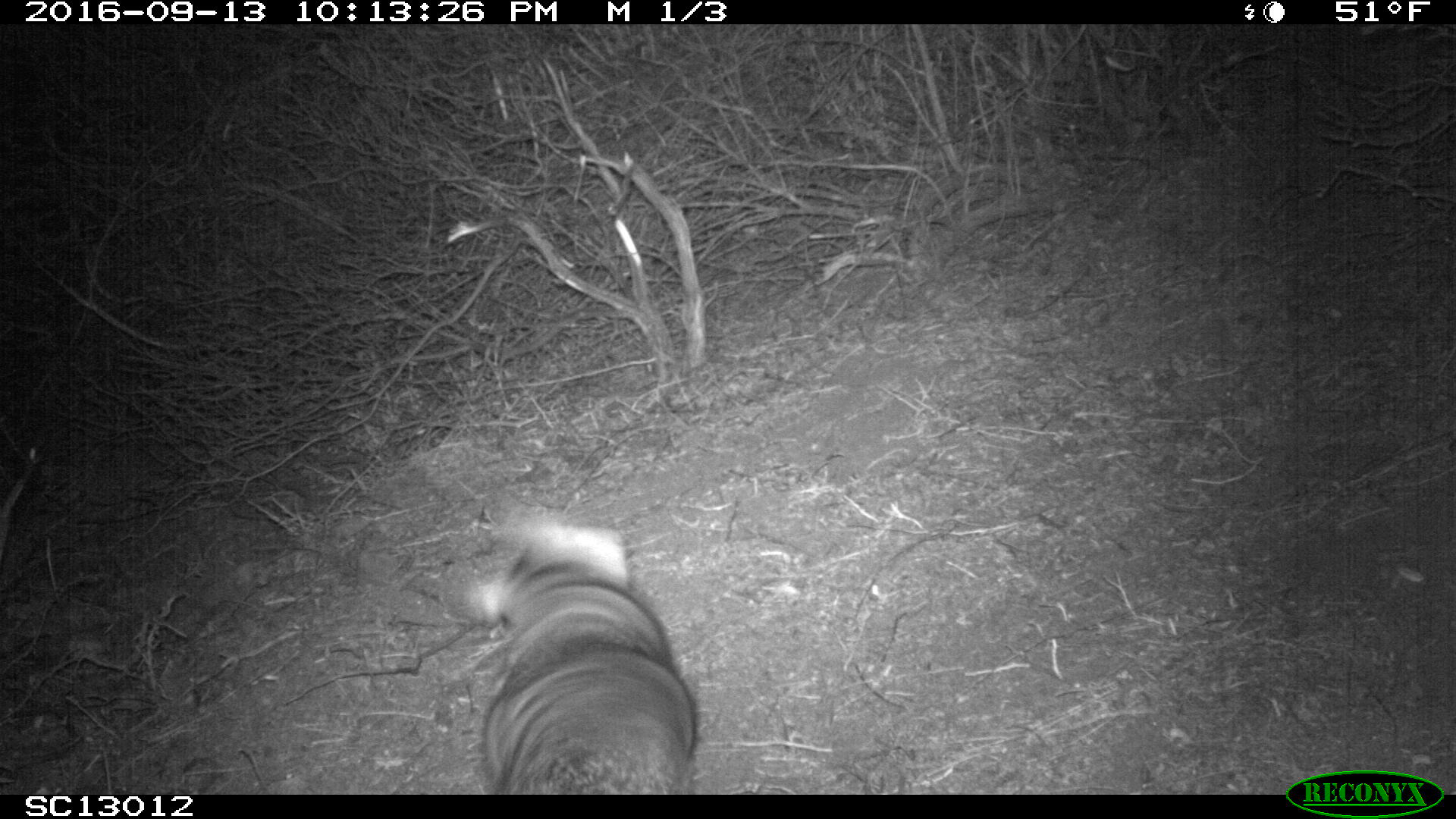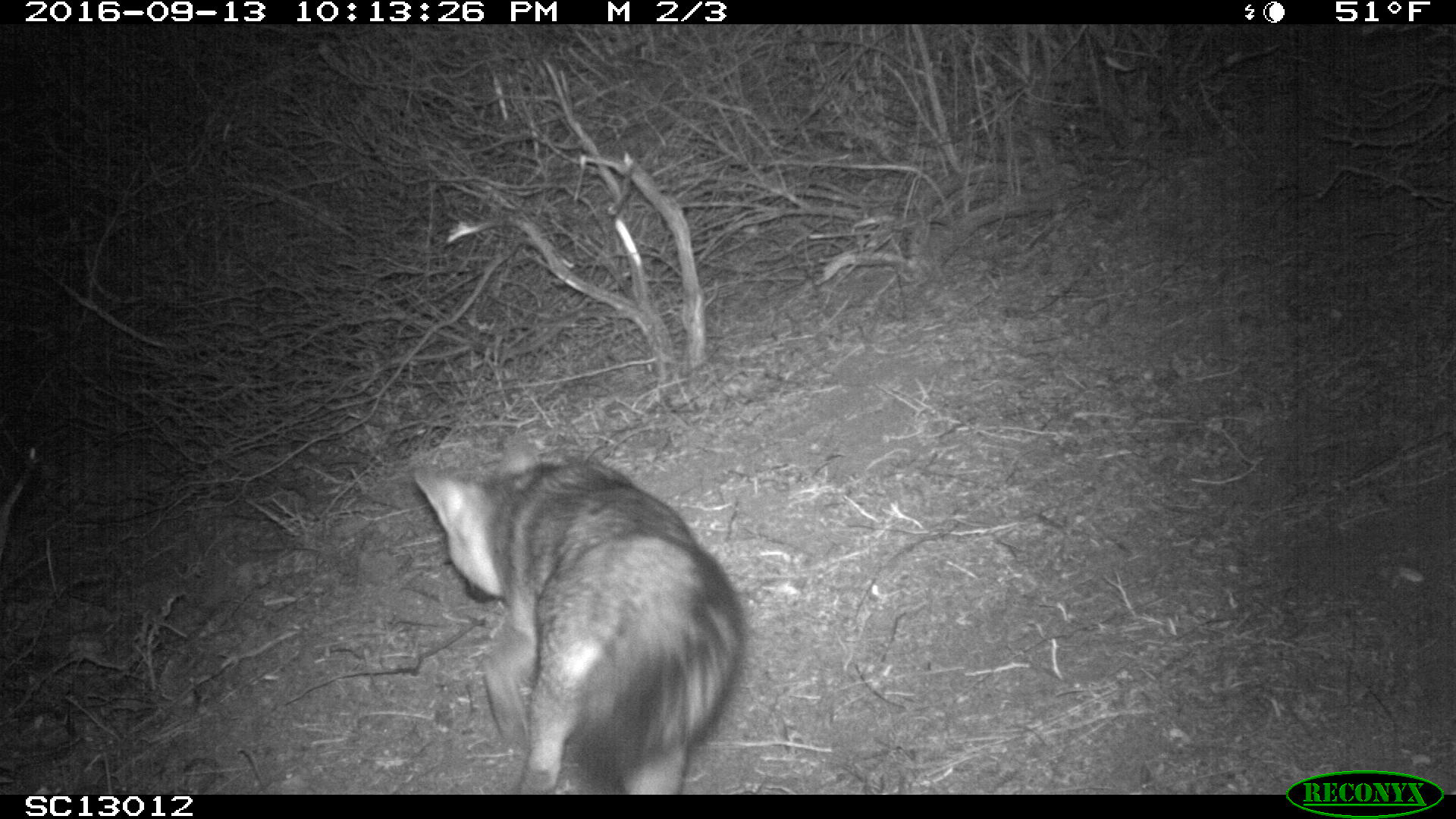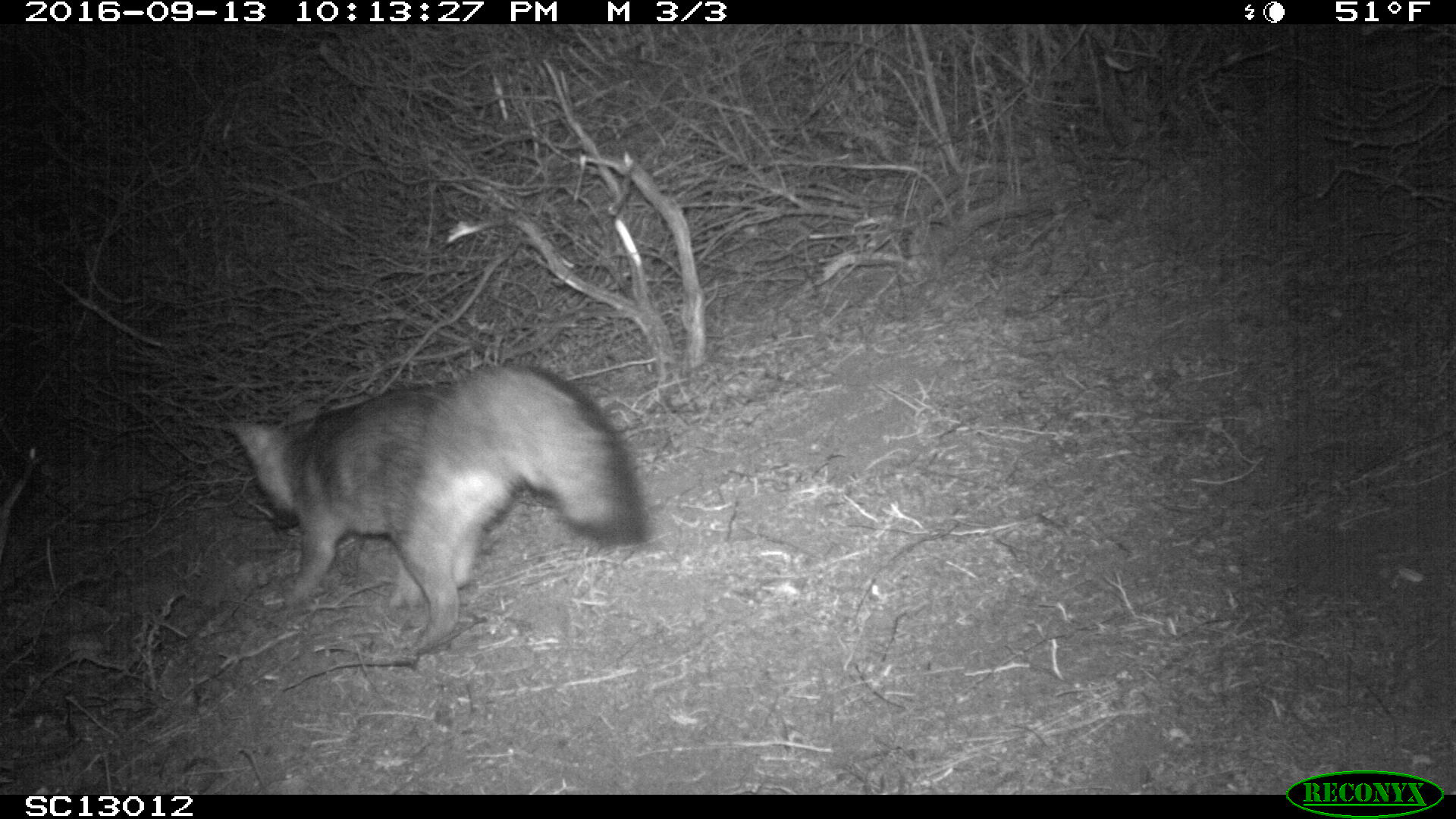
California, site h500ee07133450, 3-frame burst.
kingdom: Animalia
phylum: Chordata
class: Mammalia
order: Carnivora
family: Canidae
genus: Urocyon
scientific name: Urocyon littoralis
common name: island fox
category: fox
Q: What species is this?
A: Fox (island fox) (Urocyon littoralis).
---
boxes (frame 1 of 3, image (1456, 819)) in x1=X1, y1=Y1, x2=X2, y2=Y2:
fox: x1=443, y1=494, x2=695, y2=795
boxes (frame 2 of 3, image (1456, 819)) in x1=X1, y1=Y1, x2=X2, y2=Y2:
fox: x1=410, y1=431, x2=748, y2=794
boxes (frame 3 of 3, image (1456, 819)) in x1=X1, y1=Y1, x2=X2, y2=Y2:
fox: x1=231, y1=366, x2=648, y2=654